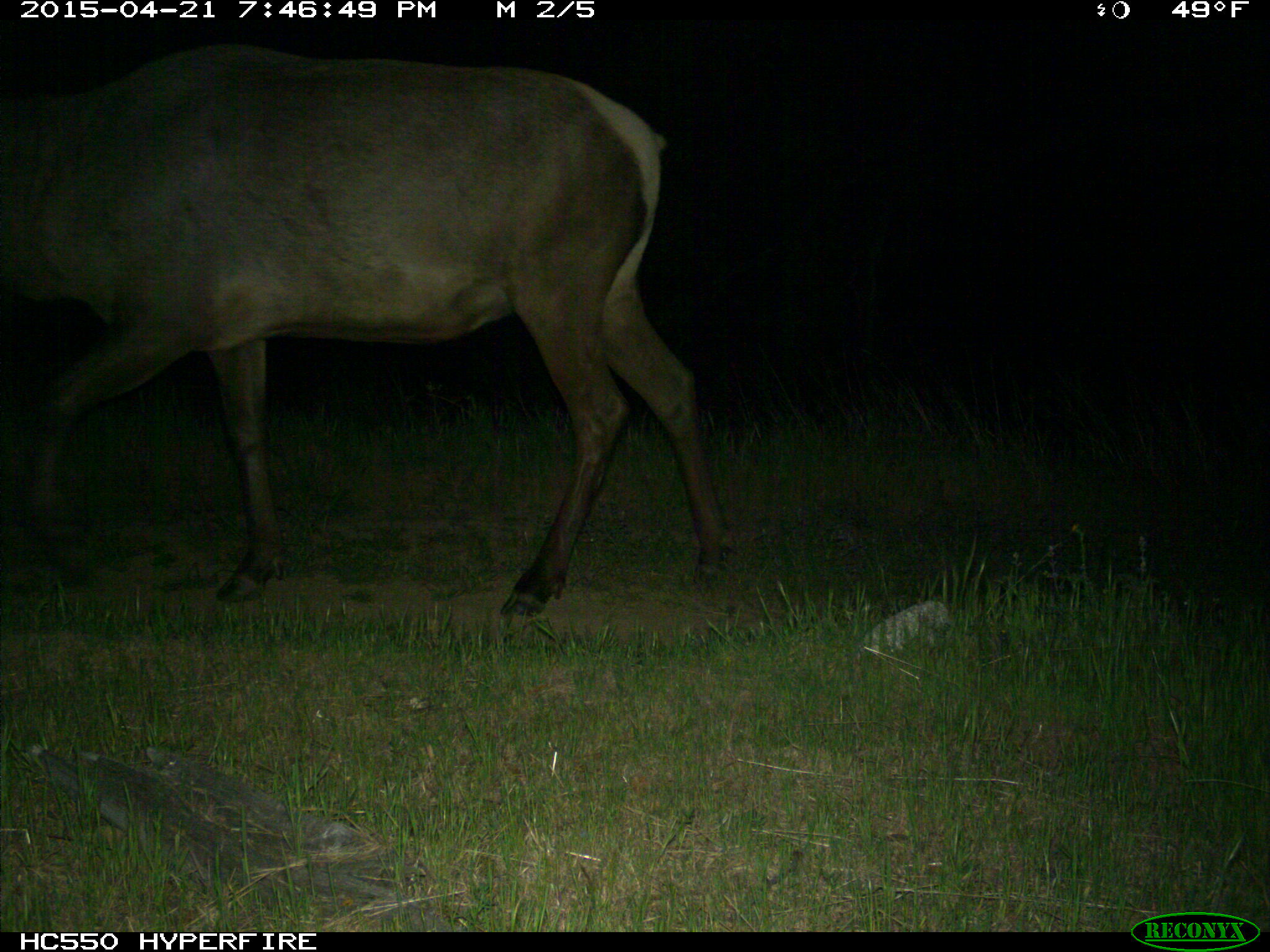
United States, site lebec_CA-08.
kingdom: Animalia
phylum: Chordata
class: Mammalia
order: Artiodactyla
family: Cervidae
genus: Cervus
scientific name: Cervus canadensis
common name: elk